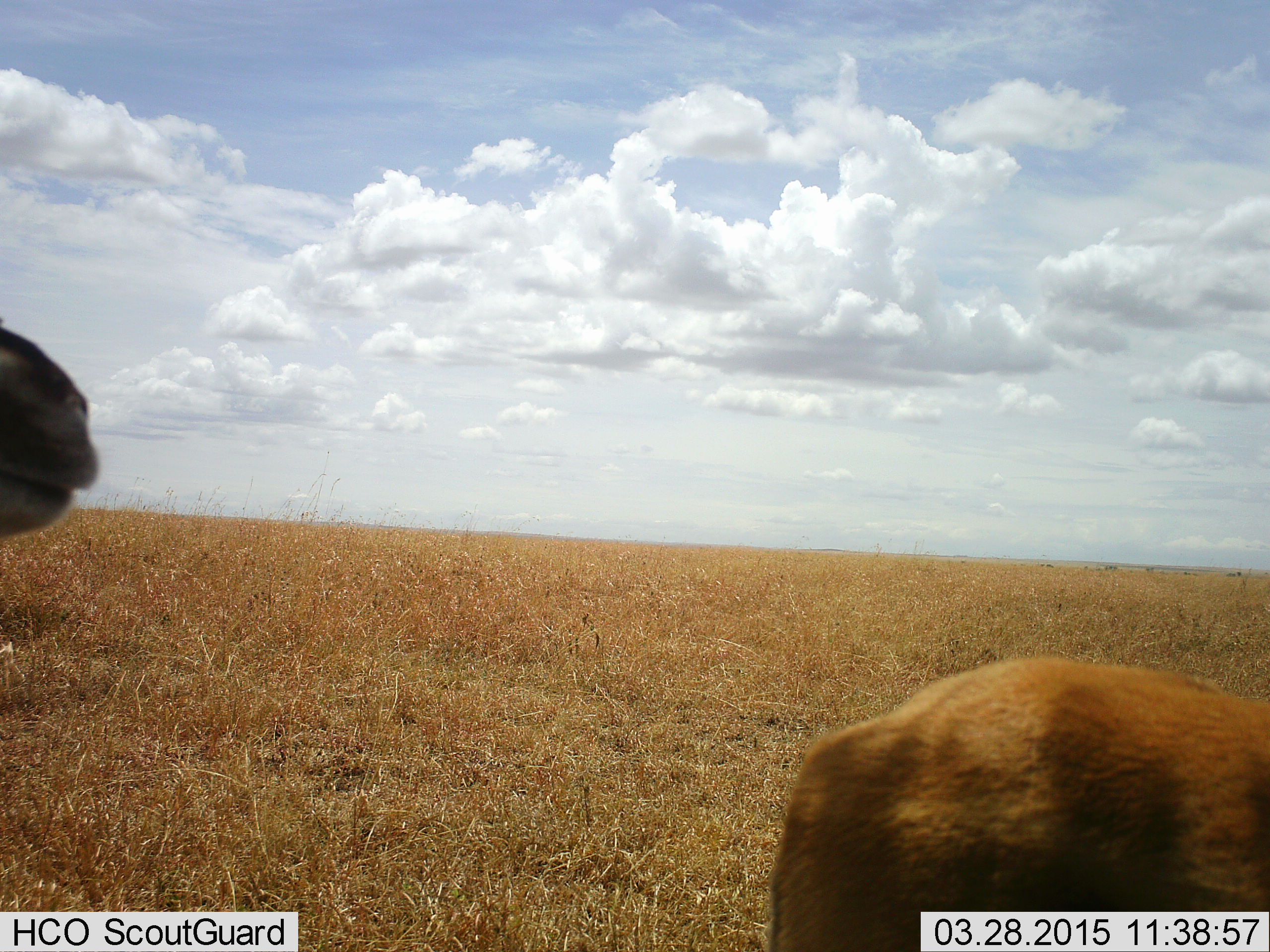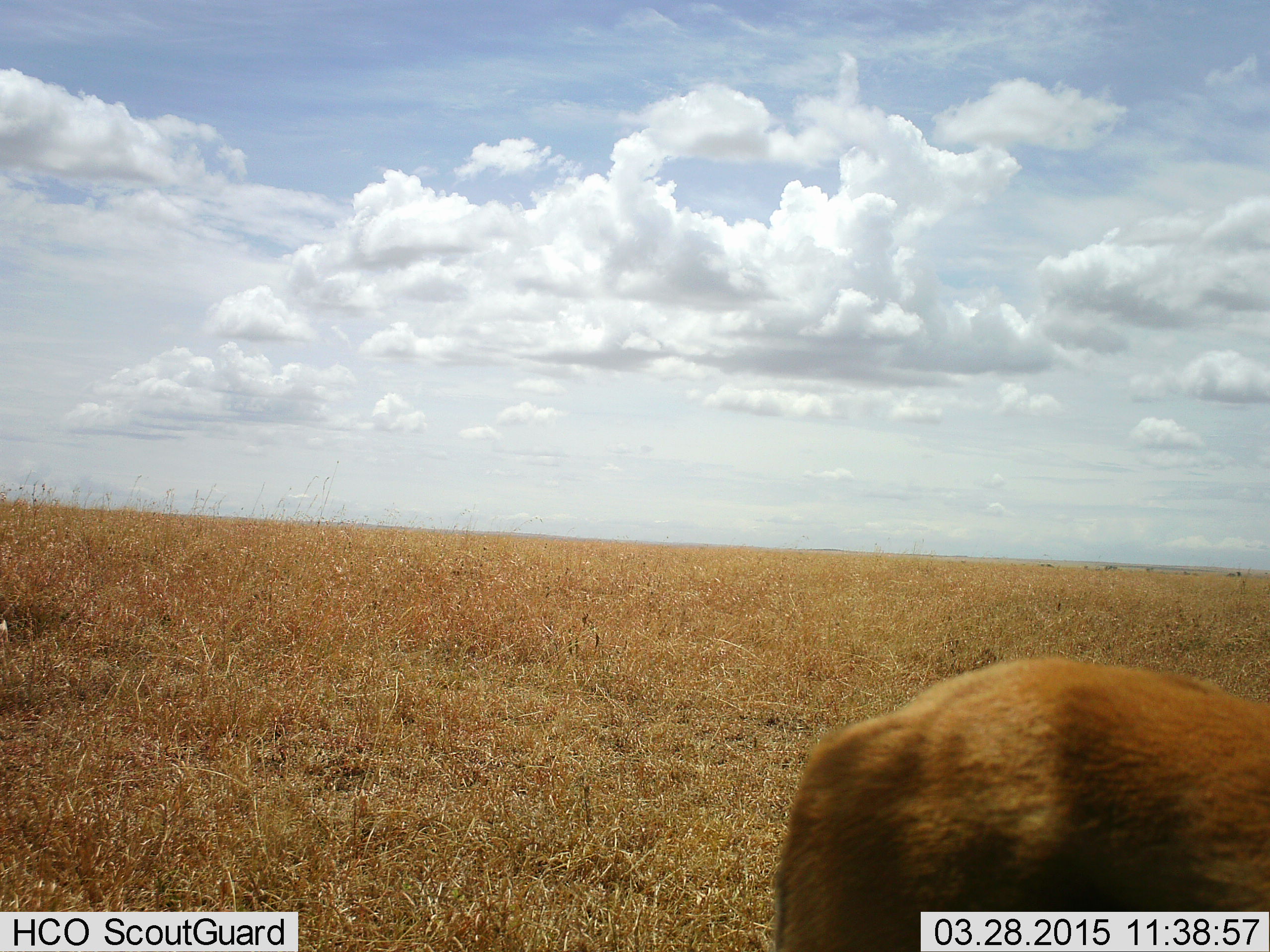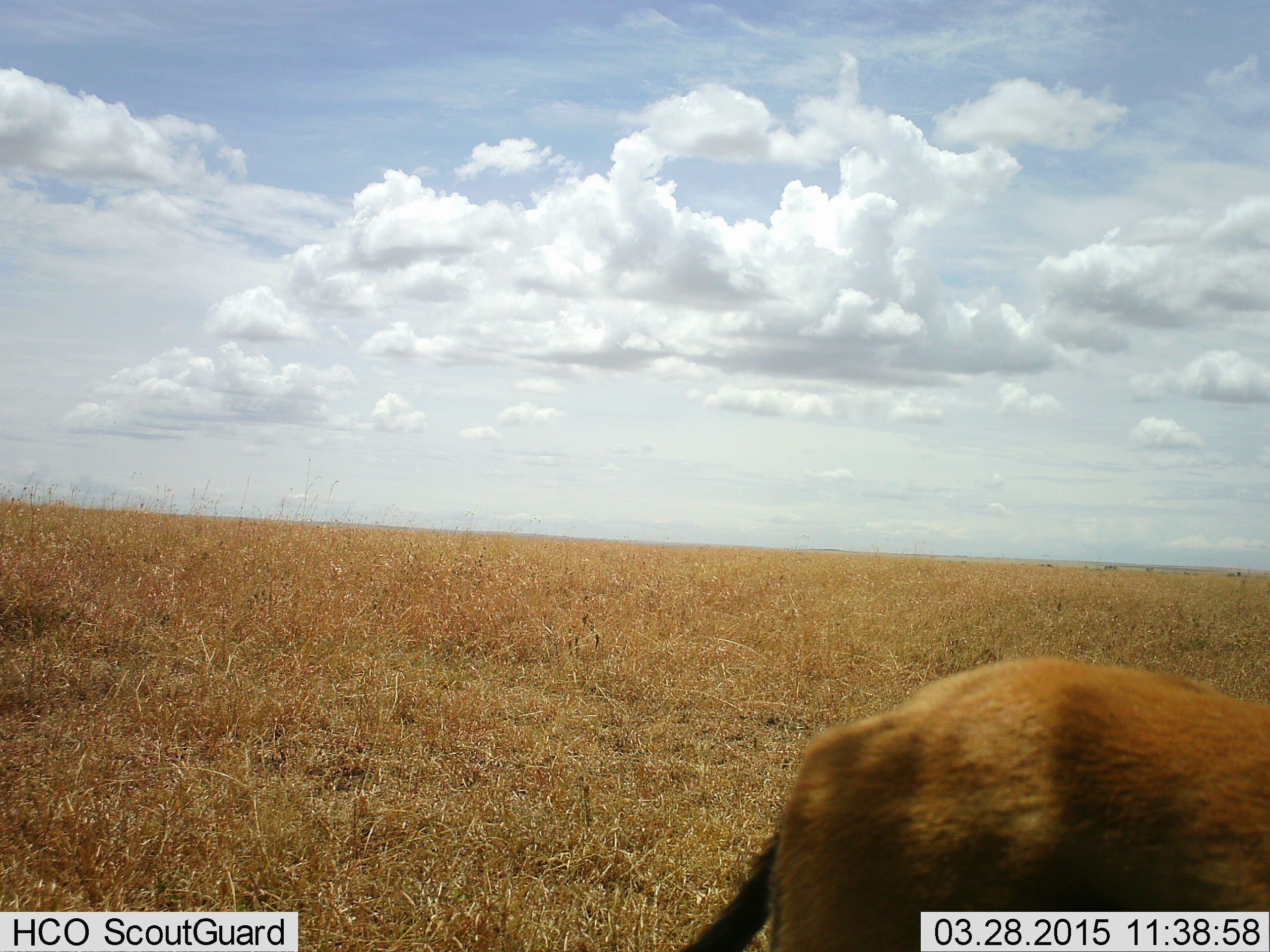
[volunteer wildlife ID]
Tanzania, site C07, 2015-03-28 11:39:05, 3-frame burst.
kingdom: Animalia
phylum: Chordata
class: Mammalia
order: Artiodactyla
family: Bovidae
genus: Eudorcas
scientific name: Eudorcas thomsonii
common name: thomson's gazelle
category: gazellethomsons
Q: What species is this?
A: Gazellethomsons (thomson's gazelle) (Eudorcas thomsonii).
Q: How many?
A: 2.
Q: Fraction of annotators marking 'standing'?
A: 90%.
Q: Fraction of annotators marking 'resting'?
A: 0%.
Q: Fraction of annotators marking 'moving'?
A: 20%.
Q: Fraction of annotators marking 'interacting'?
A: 0%.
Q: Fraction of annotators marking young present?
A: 0%.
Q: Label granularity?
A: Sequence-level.